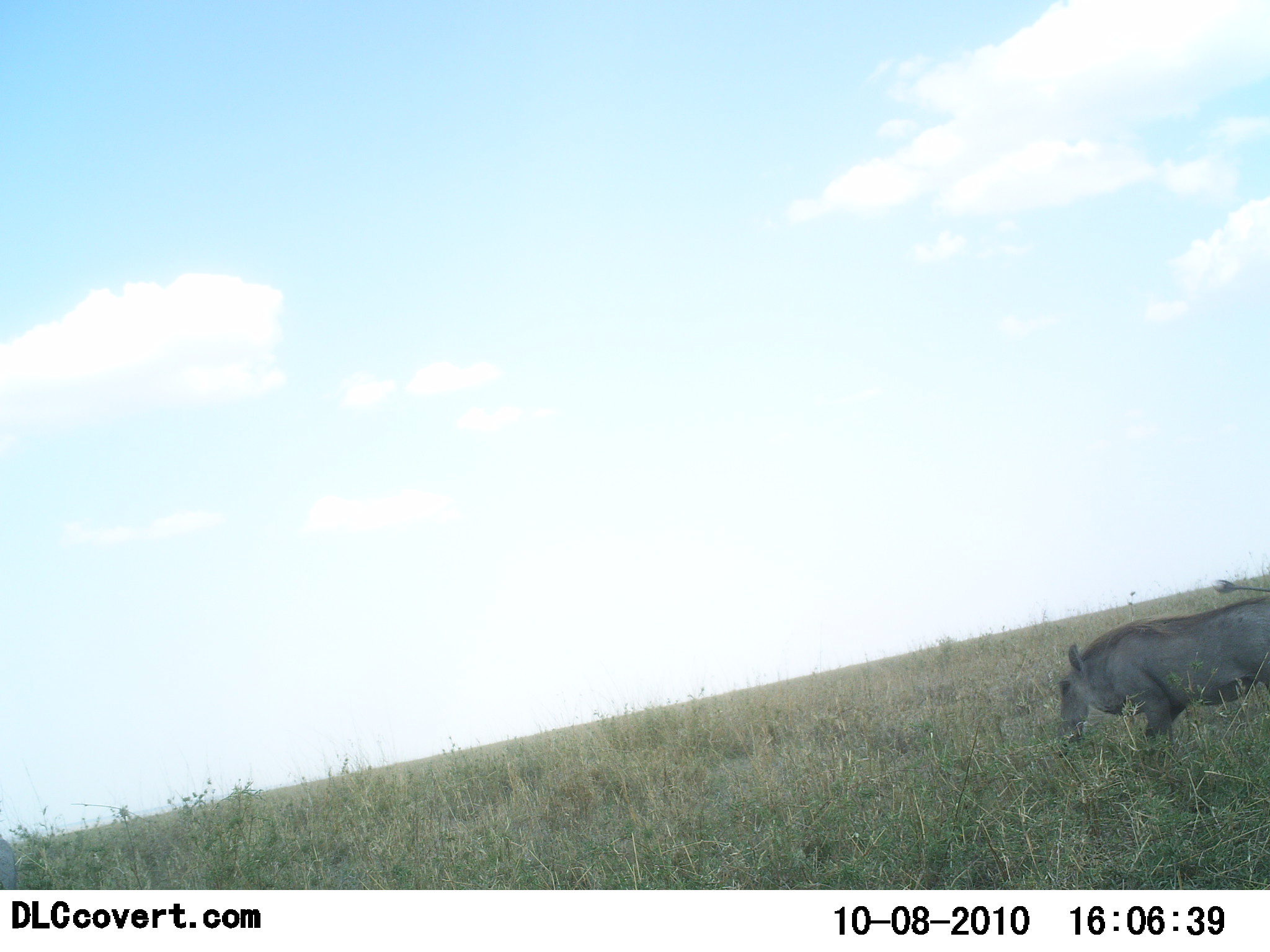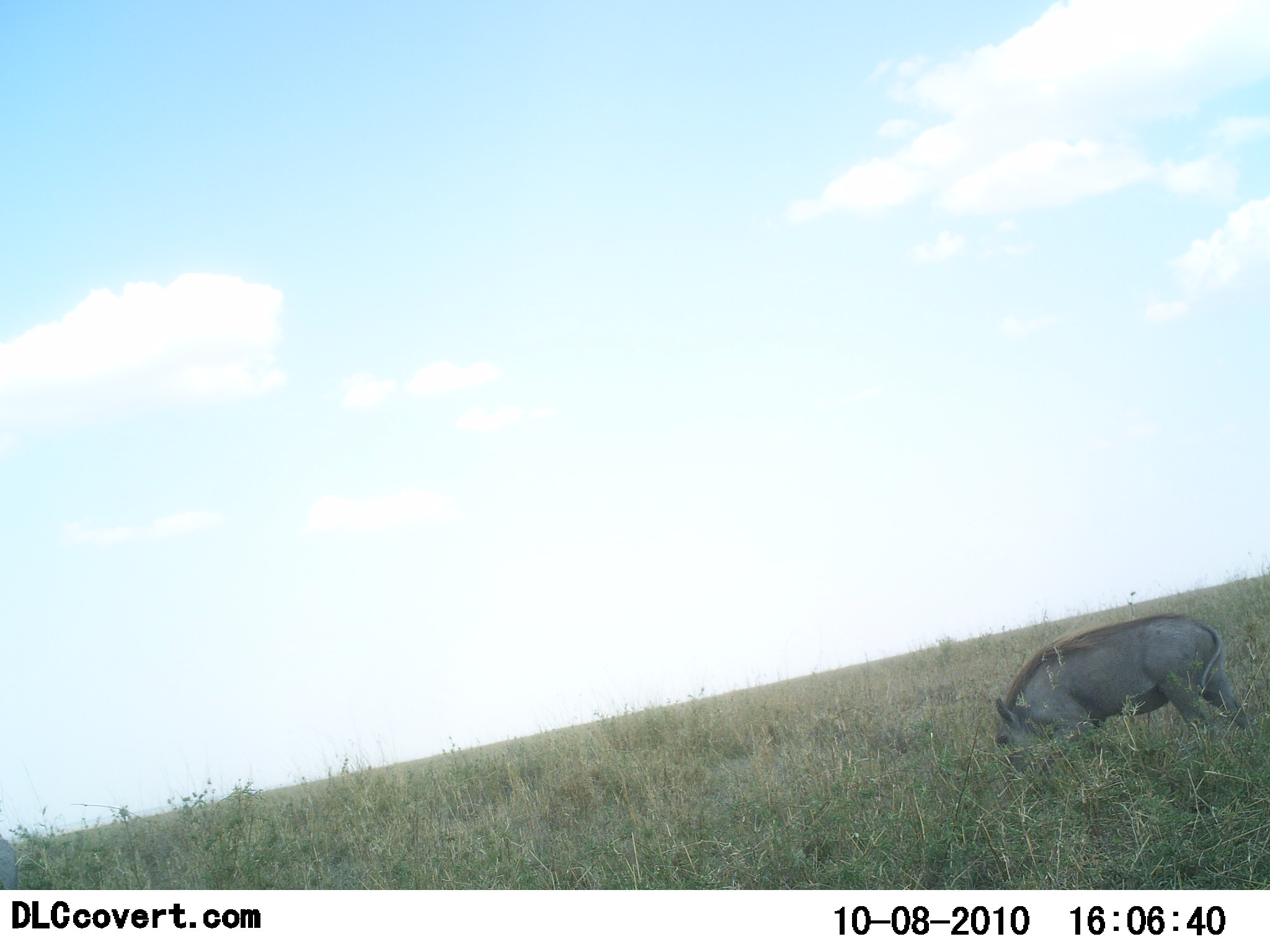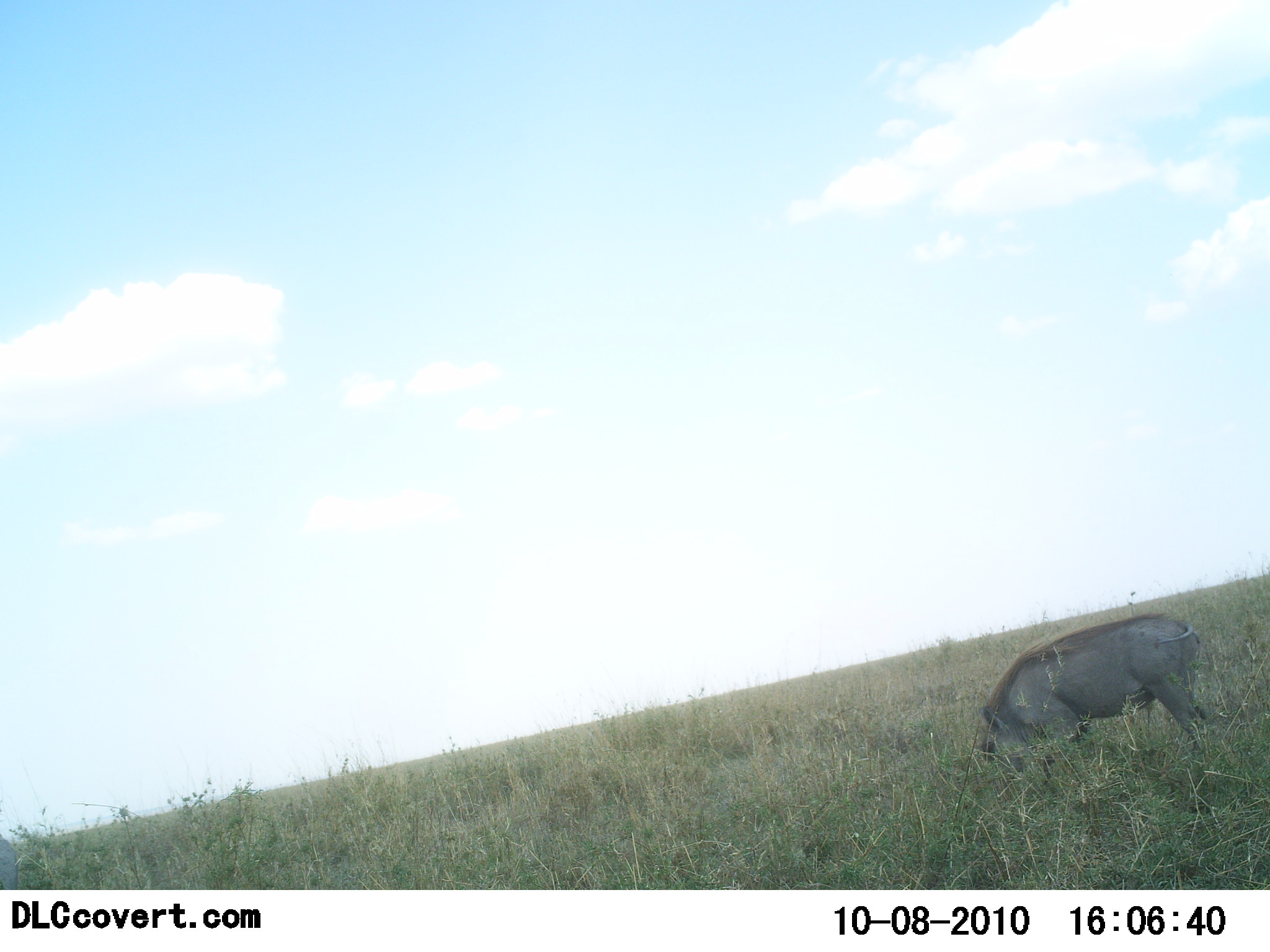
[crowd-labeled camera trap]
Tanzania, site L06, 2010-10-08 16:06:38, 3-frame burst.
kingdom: Animalia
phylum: Chordata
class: Mammalia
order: Artiodactyla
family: Suidae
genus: Phacochoerus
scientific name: Phacochoerus africanus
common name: warthog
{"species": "warthog (Phacochoerus africanus)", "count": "1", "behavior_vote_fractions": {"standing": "7%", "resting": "0%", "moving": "57%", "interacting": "0%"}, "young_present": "0%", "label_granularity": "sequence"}